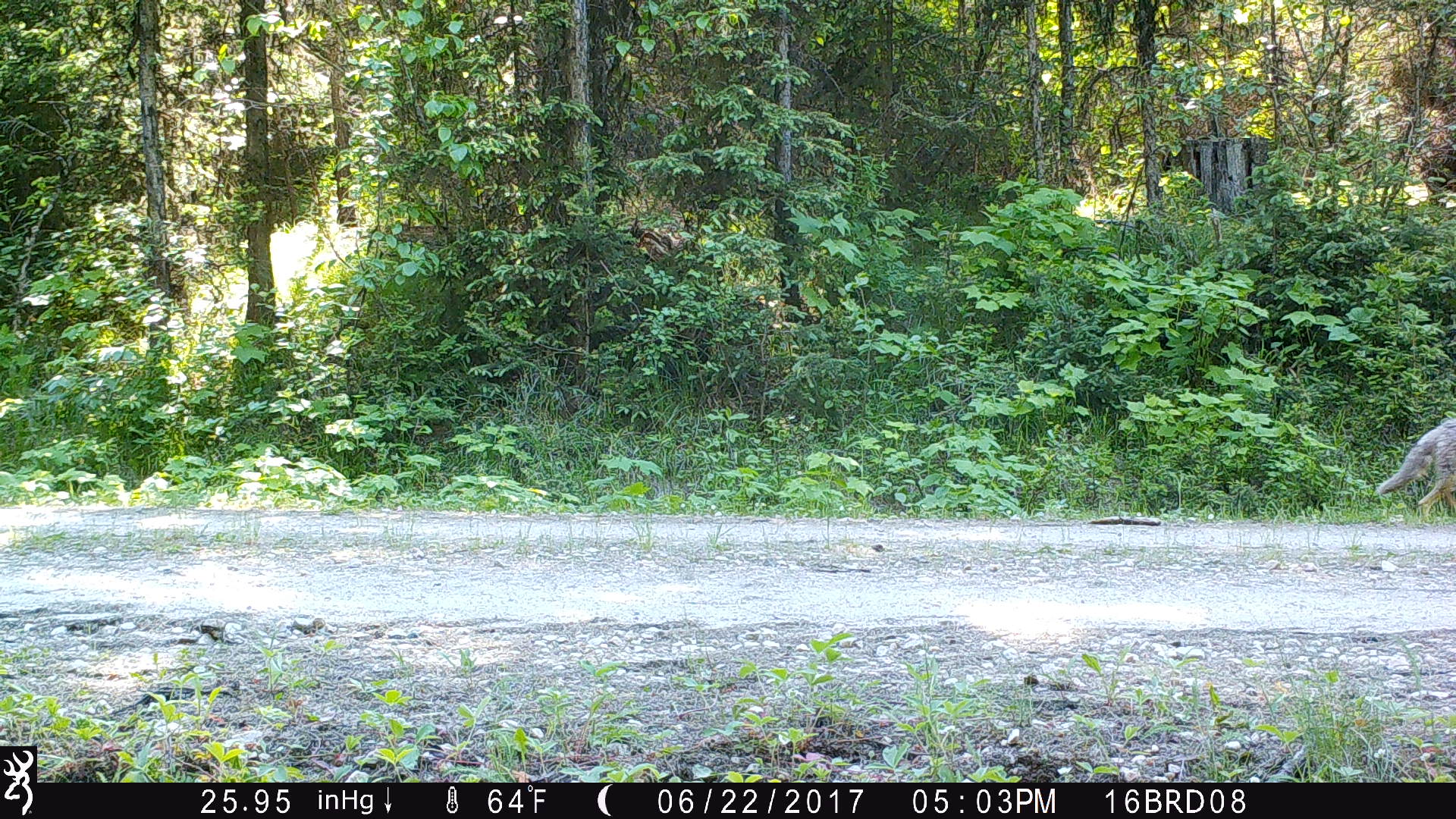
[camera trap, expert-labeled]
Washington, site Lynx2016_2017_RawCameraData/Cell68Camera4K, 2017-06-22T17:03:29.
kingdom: Animalia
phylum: Chordata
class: Mammalia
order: Carnivora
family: Canidae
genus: Canis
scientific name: Canis latrans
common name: coyote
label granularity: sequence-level